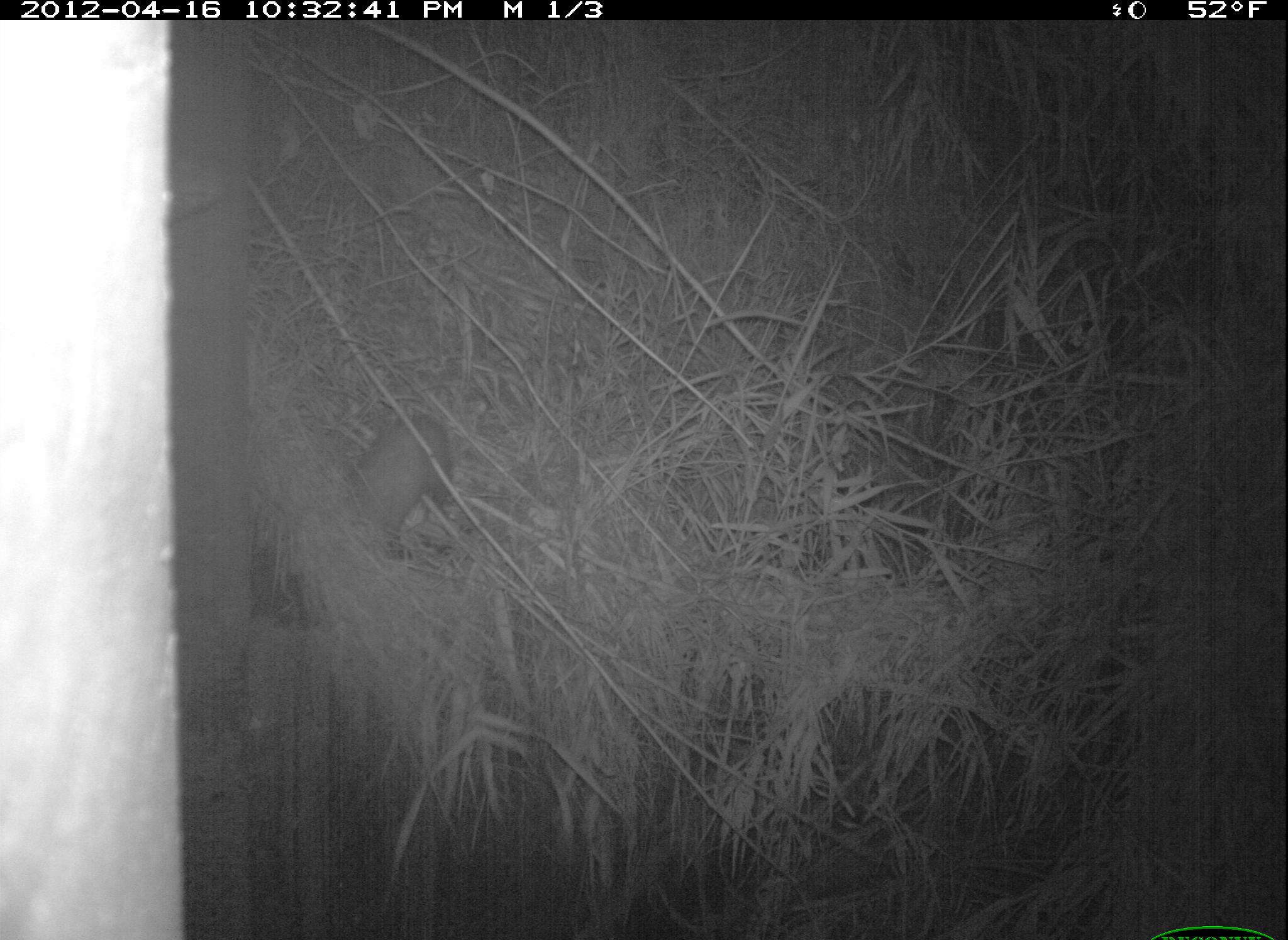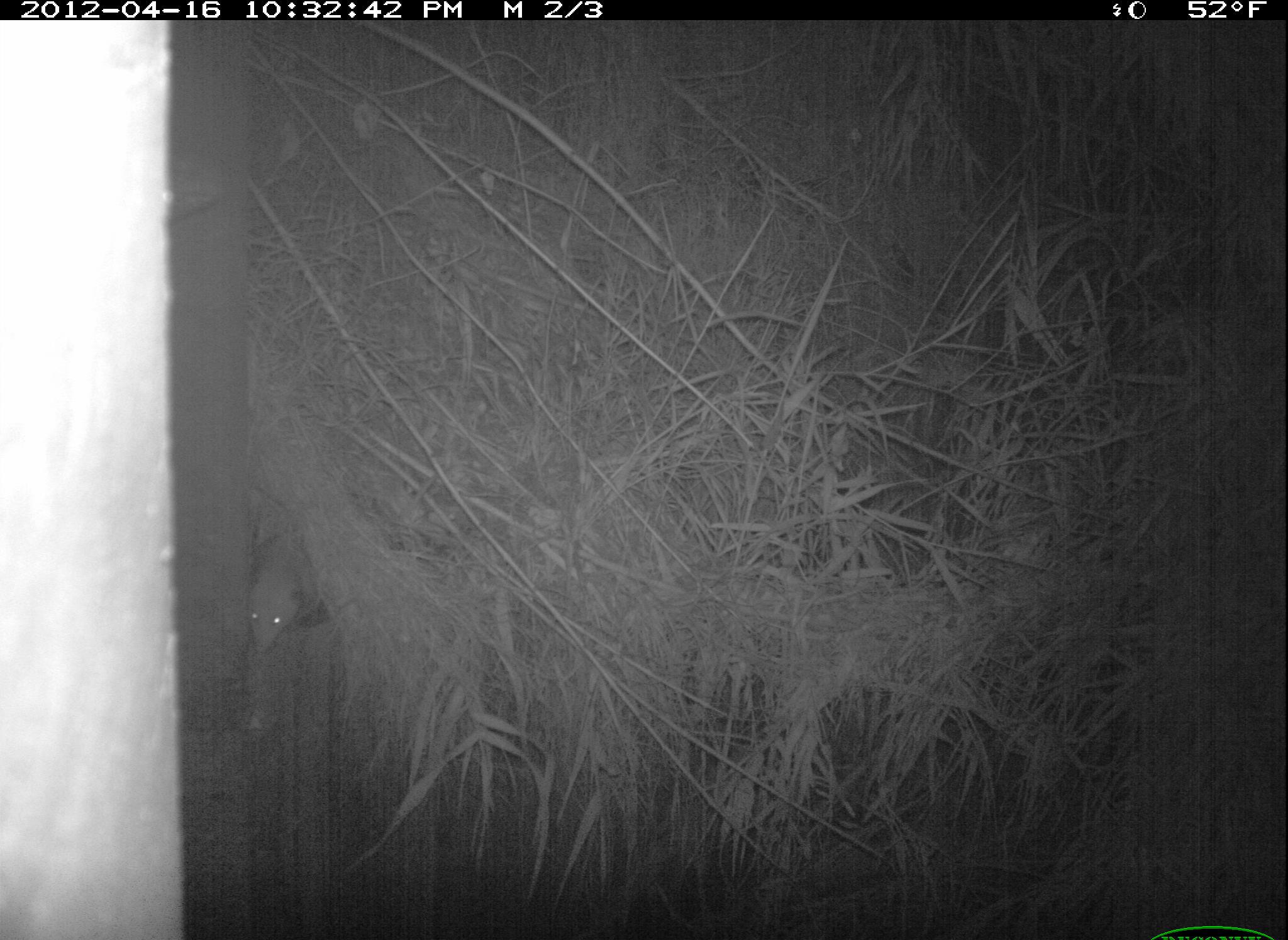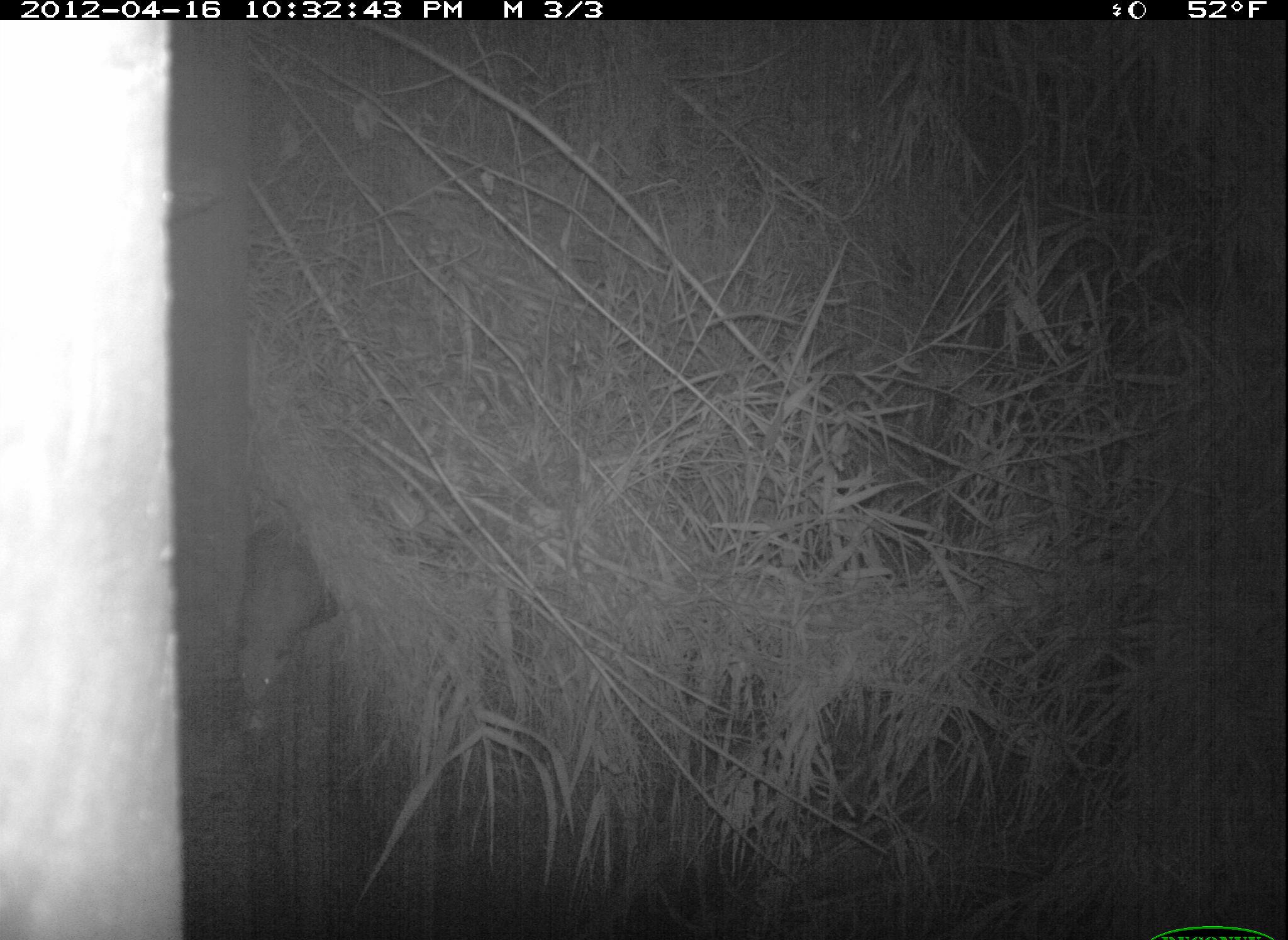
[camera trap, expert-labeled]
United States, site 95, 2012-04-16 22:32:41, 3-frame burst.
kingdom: Animalia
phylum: Chordata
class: Mammalia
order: Didelphimorphia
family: Didelphidae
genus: Didelphis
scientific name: Didelphis virginiana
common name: virginia opossum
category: opossum